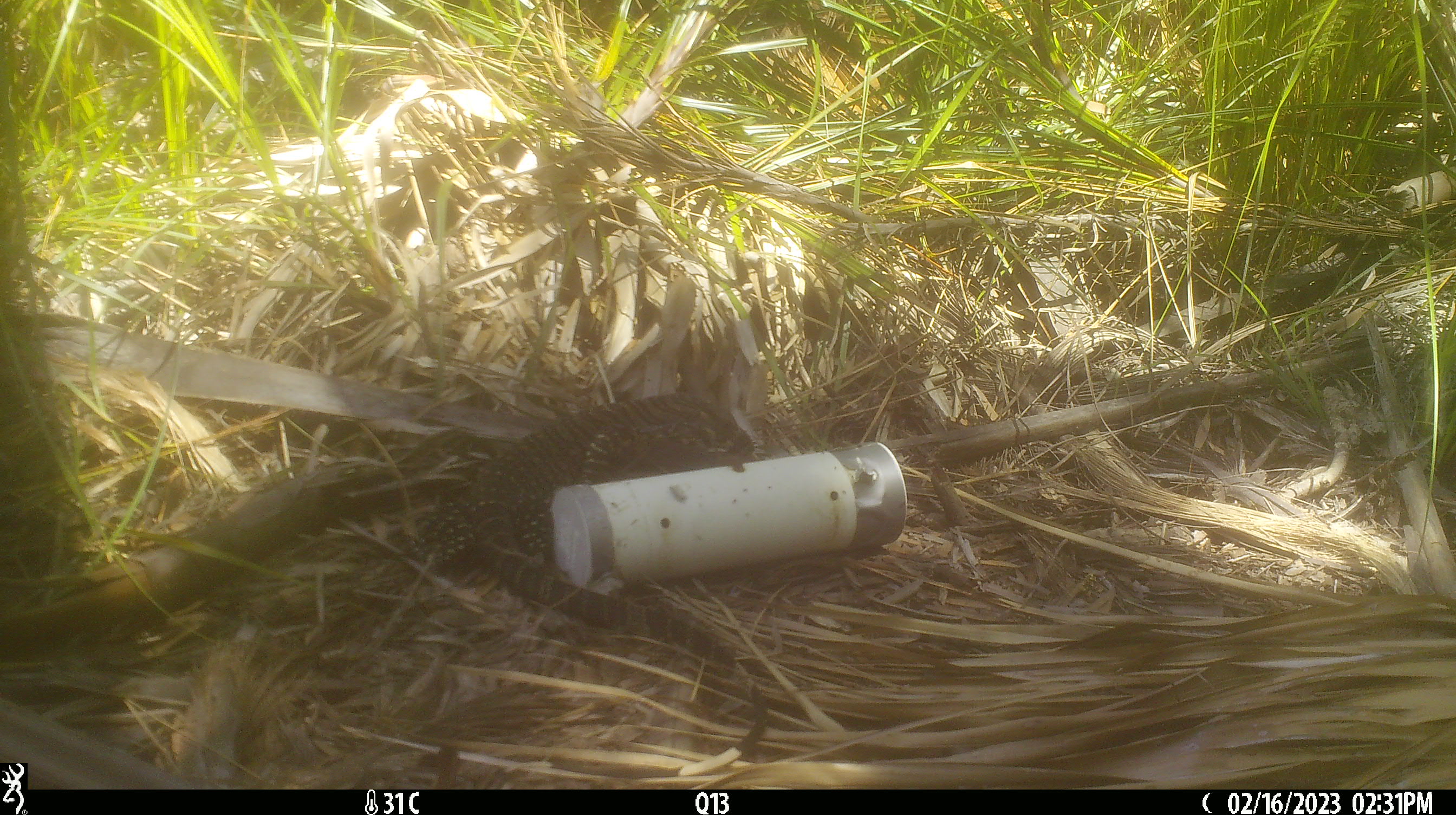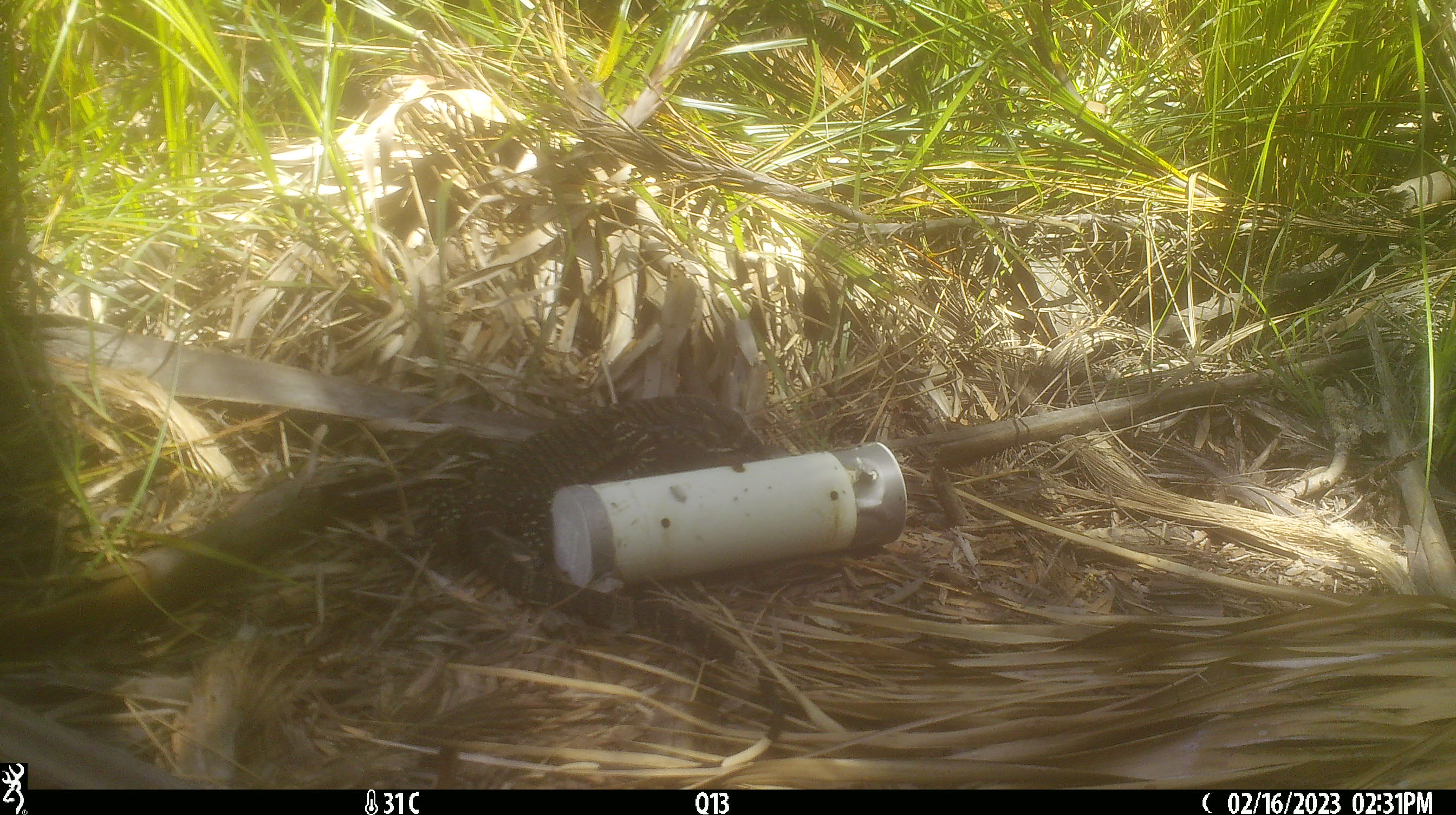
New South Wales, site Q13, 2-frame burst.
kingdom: Animalia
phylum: Chordata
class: Reptilia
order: Squamata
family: Varanidae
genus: Varanus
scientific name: Varanus varius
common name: lace monitor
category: goanna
Goanna (lace monitor) (Varanus varius).